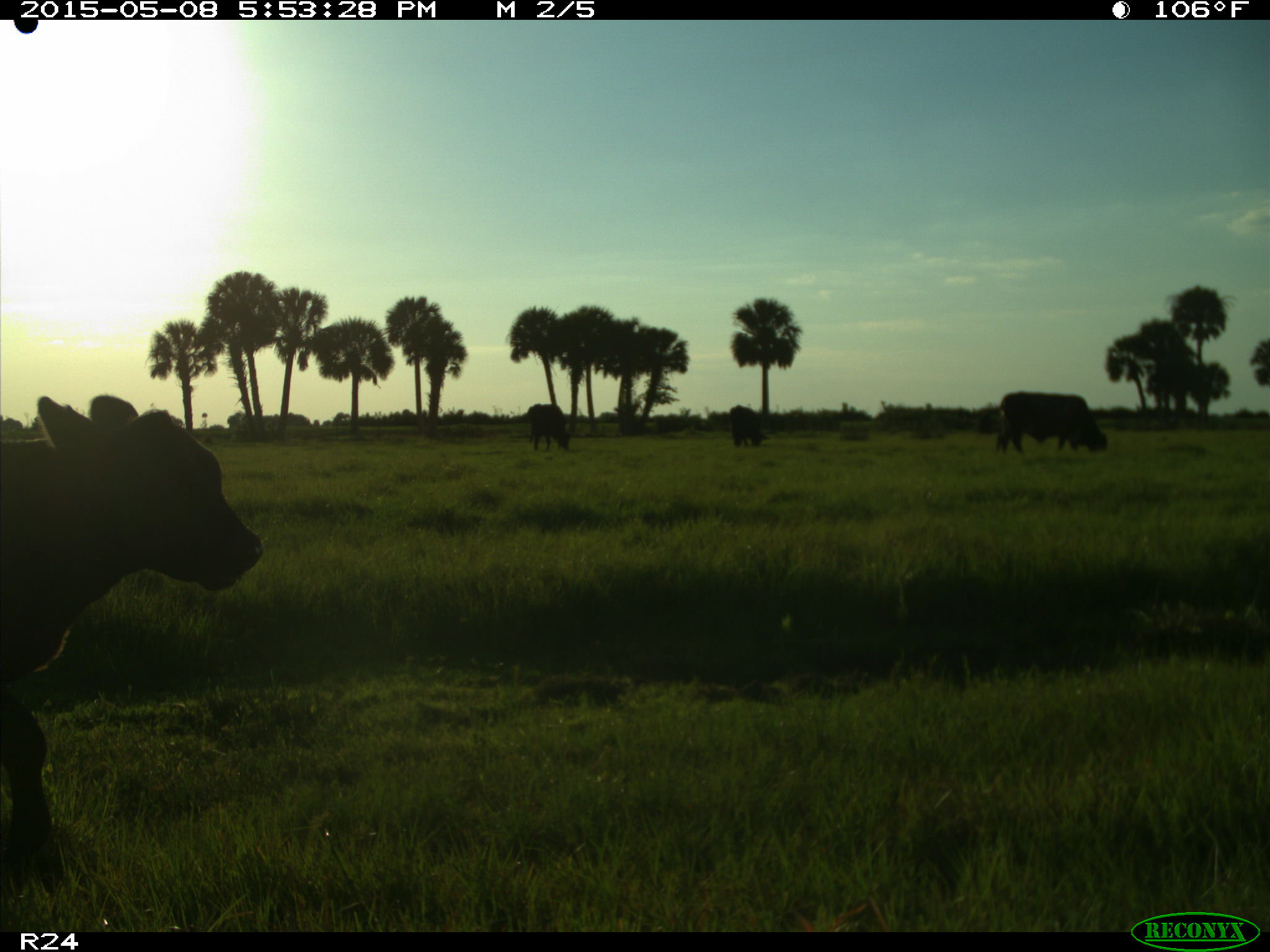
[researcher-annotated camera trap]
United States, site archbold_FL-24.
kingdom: Animalia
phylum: Chordata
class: Mammalia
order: Artiodactyla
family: Bovidae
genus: Bos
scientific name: Bos taurus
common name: domestic cow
Bos taurus (domestic cow).